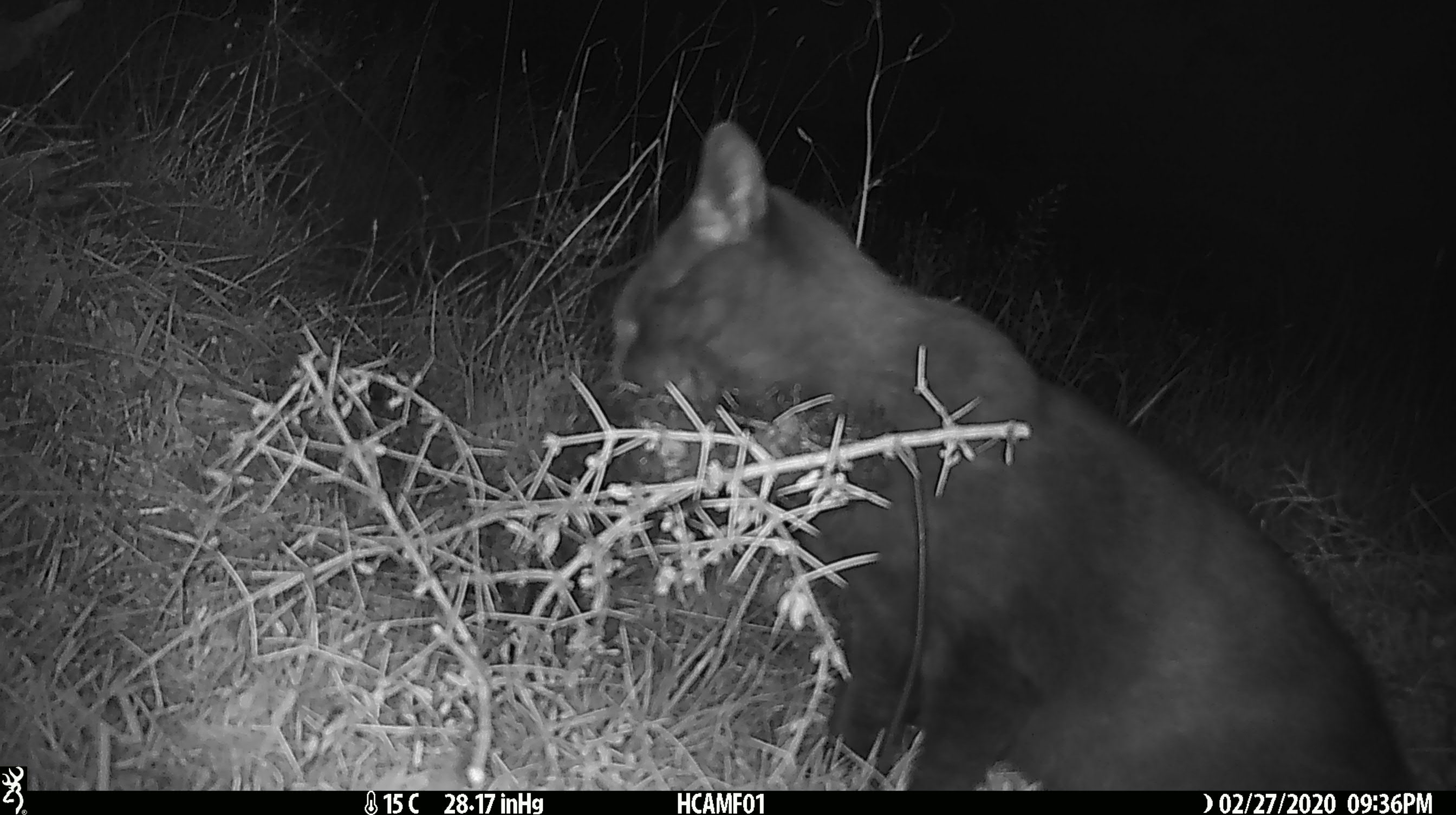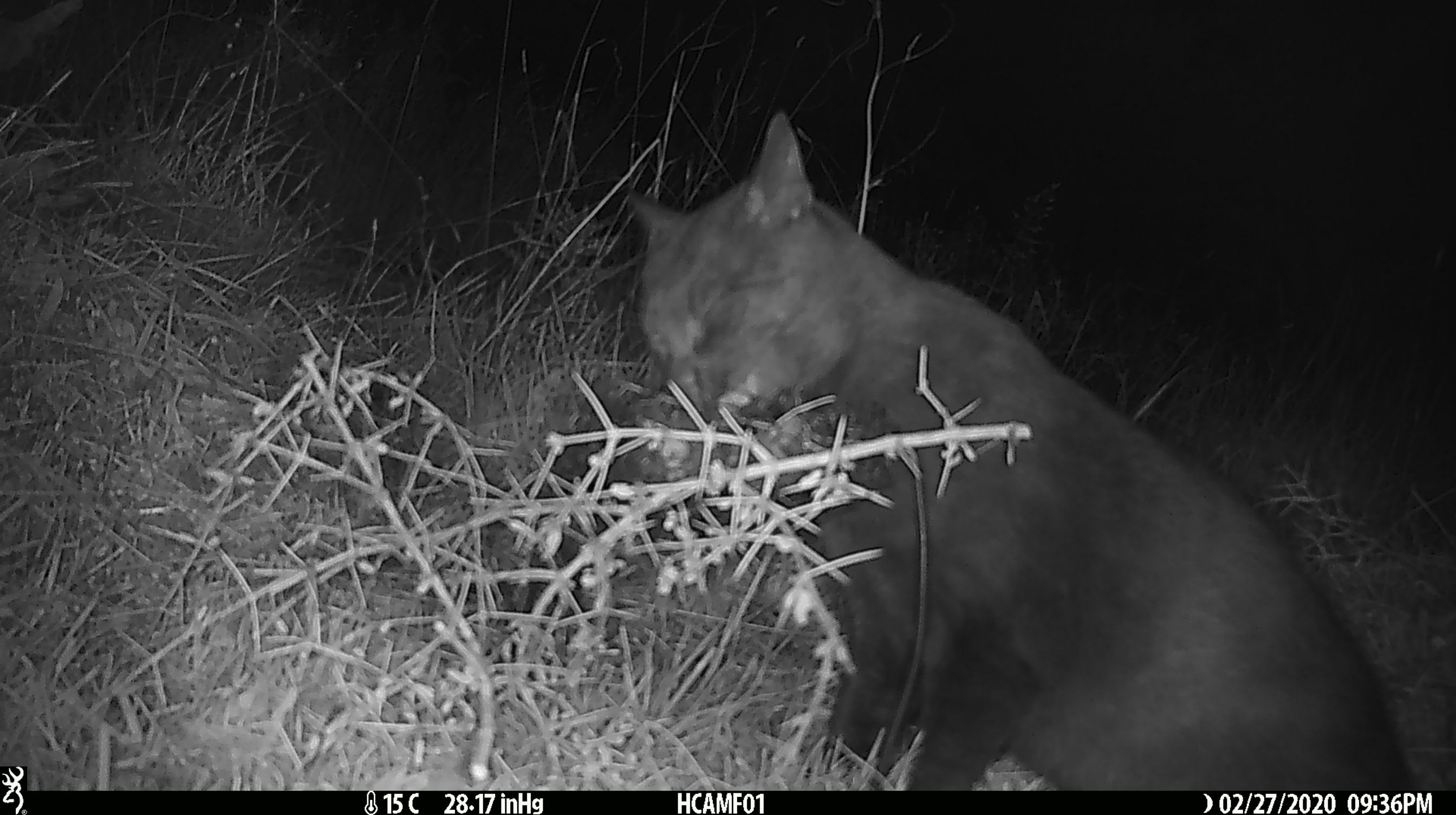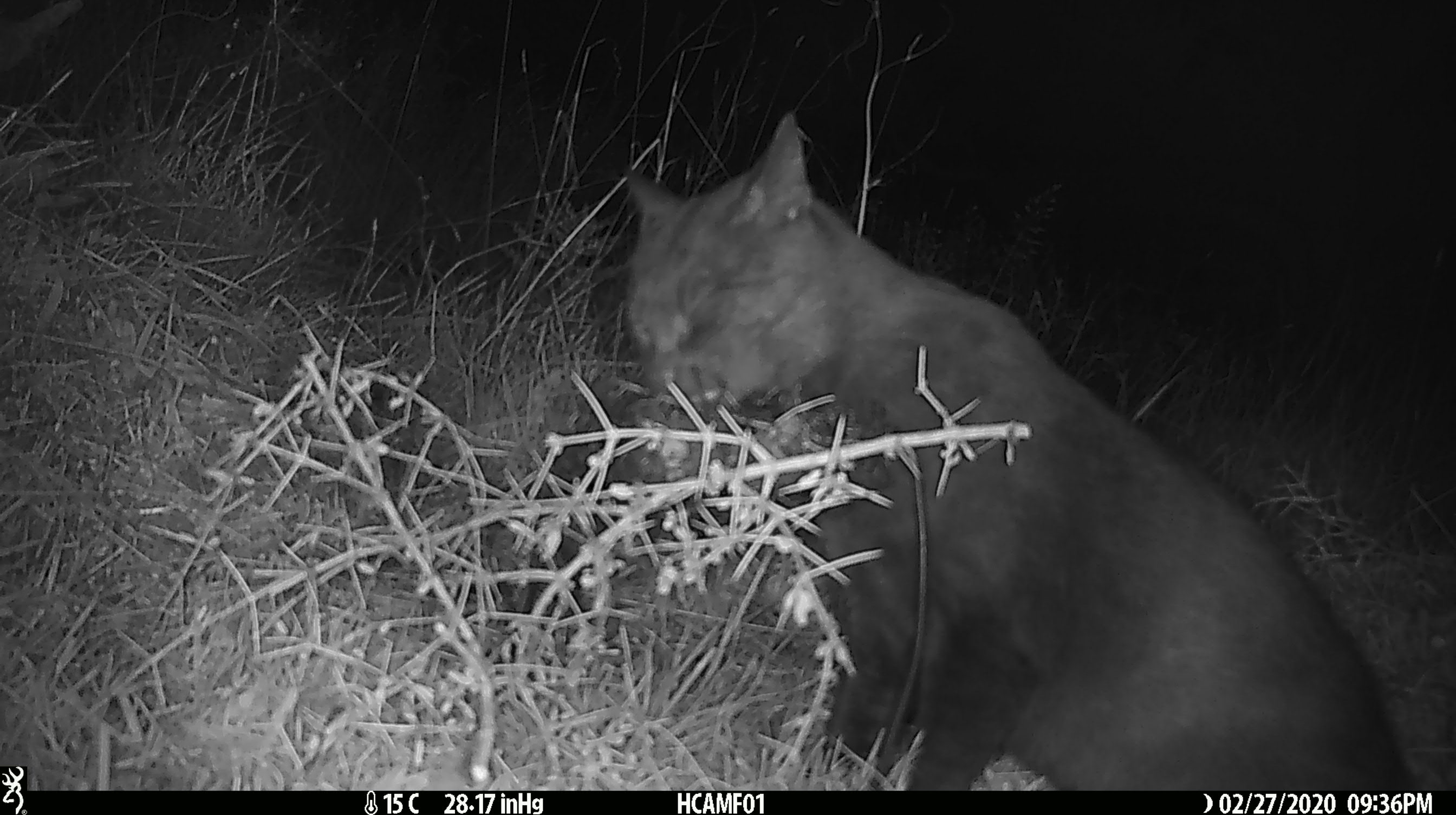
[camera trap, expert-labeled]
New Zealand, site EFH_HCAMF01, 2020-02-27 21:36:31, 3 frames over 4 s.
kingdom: Animalia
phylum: Chordata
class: Mammalia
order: Carnivora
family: Felidae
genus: Felis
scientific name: Felis catus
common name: domestic cat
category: cat